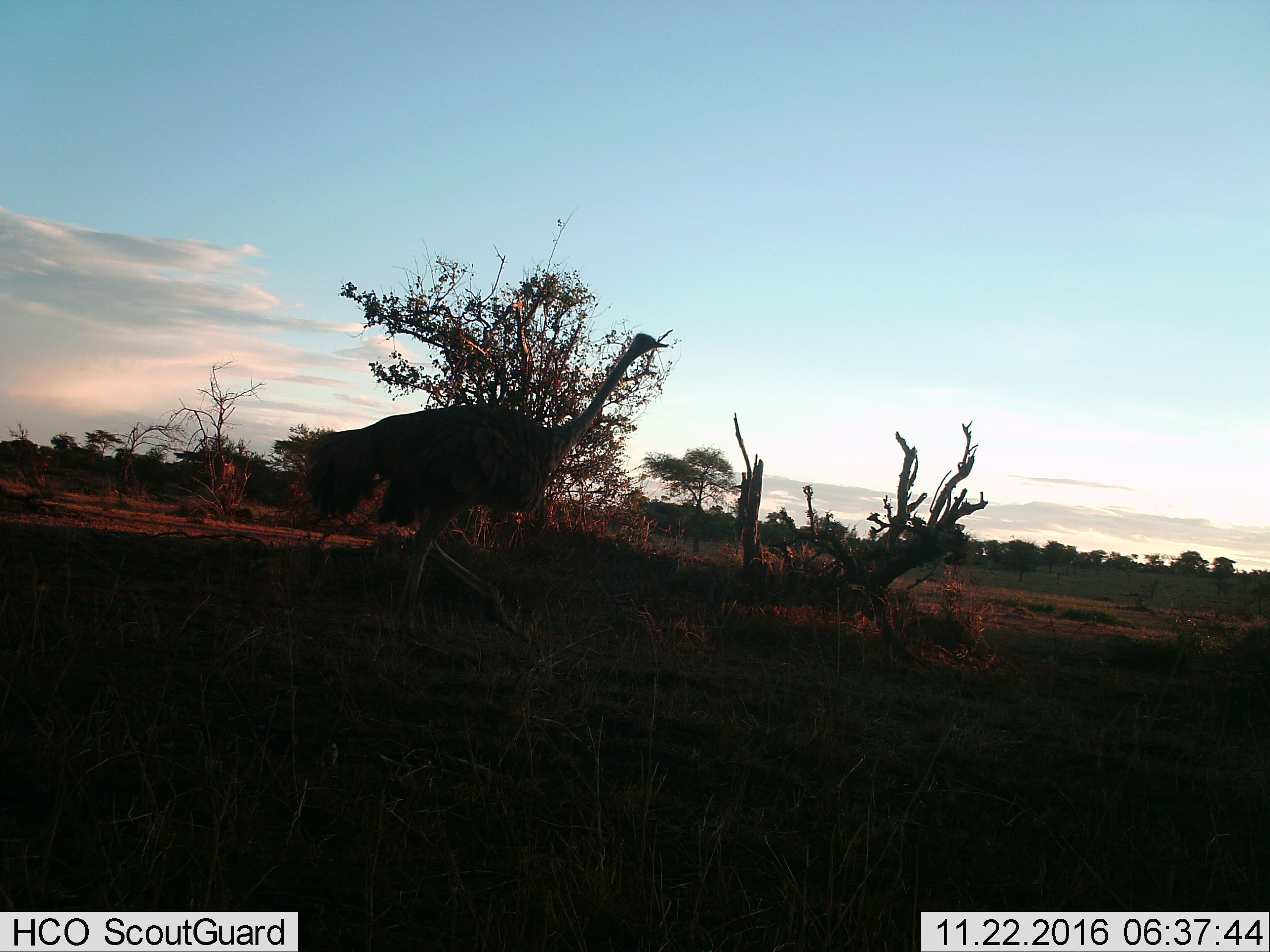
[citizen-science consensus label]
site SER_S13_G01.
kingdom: Animalia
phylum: Chordata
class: Aves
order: Struthioniformes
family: Struthionidae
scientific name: Struthionidae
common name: ostrich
Ostrich (Struthionidae), count 1. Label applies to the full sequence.